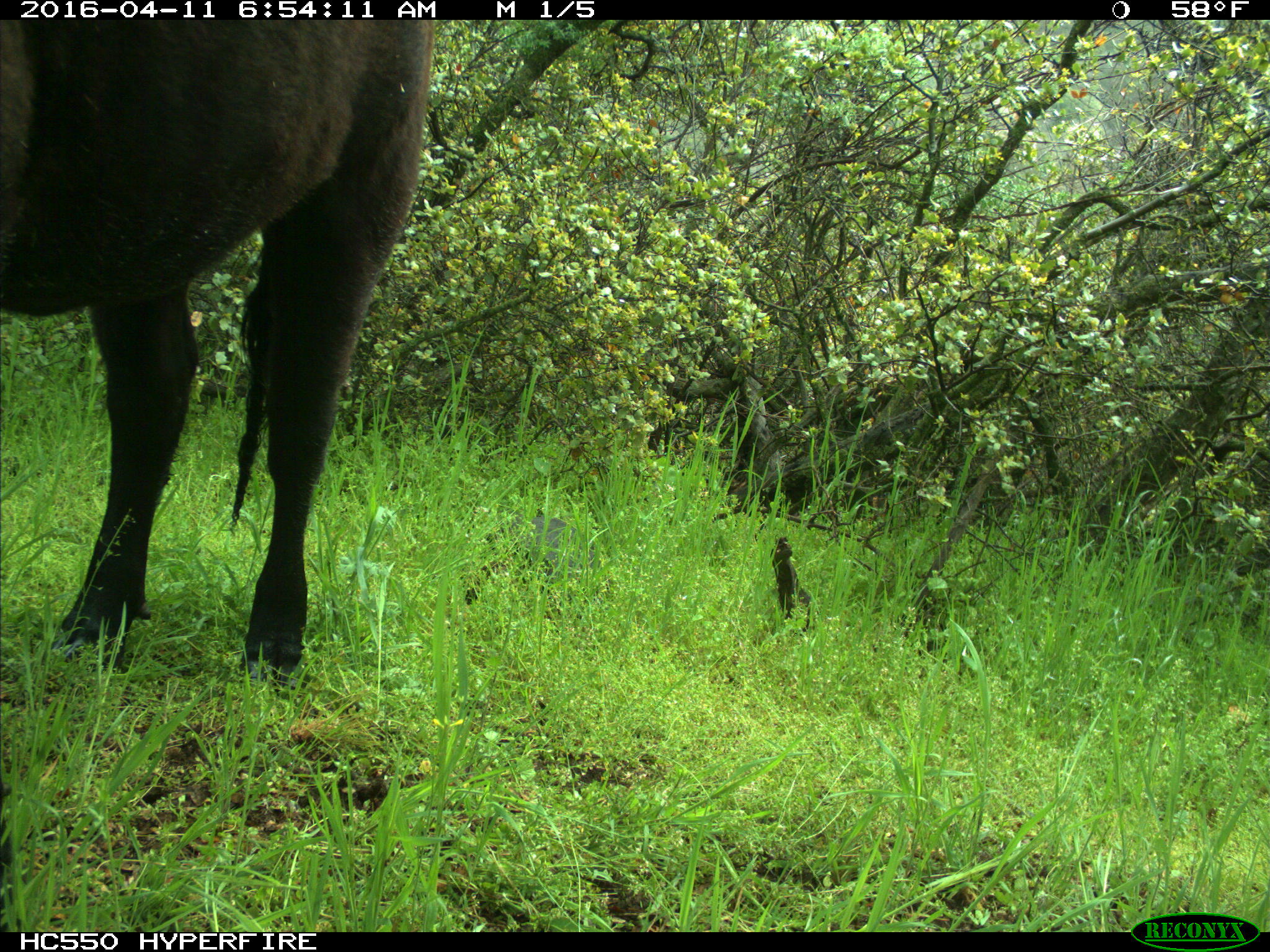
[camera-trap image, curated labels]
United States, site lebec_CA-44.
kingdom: Animalia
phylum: Chordata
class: Mammalia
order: Artiodactyla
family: Bovidae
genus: Bos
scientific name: Bos taurus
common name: domestic cow